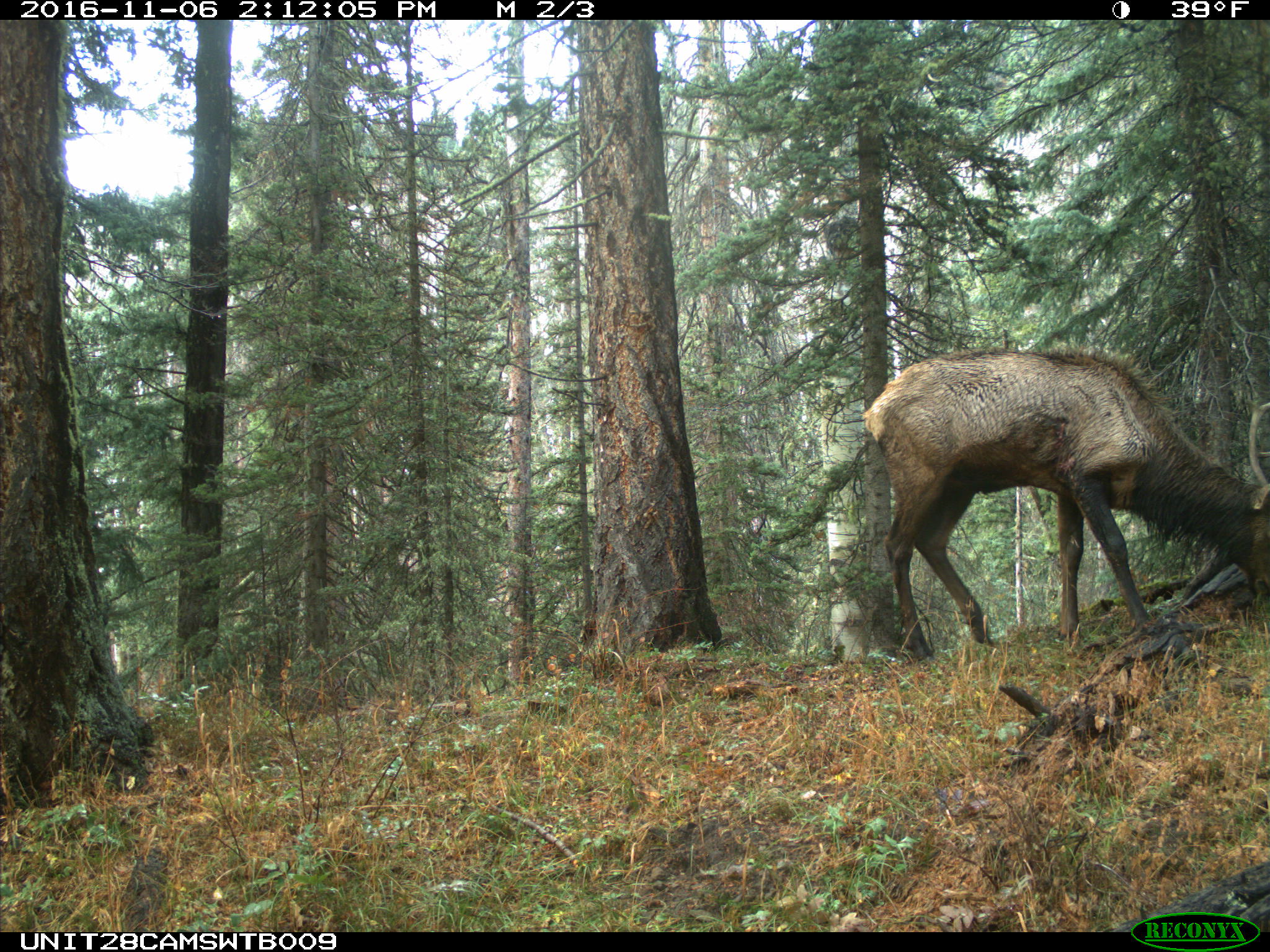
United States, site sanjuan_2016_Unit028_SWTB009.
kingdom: Animalia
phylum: Chordata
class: Mammalia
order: Artiodactyla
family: Cervidae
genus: Cervus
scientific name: Cervus elaphus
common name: red deer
Cervus elaphus (red deer).